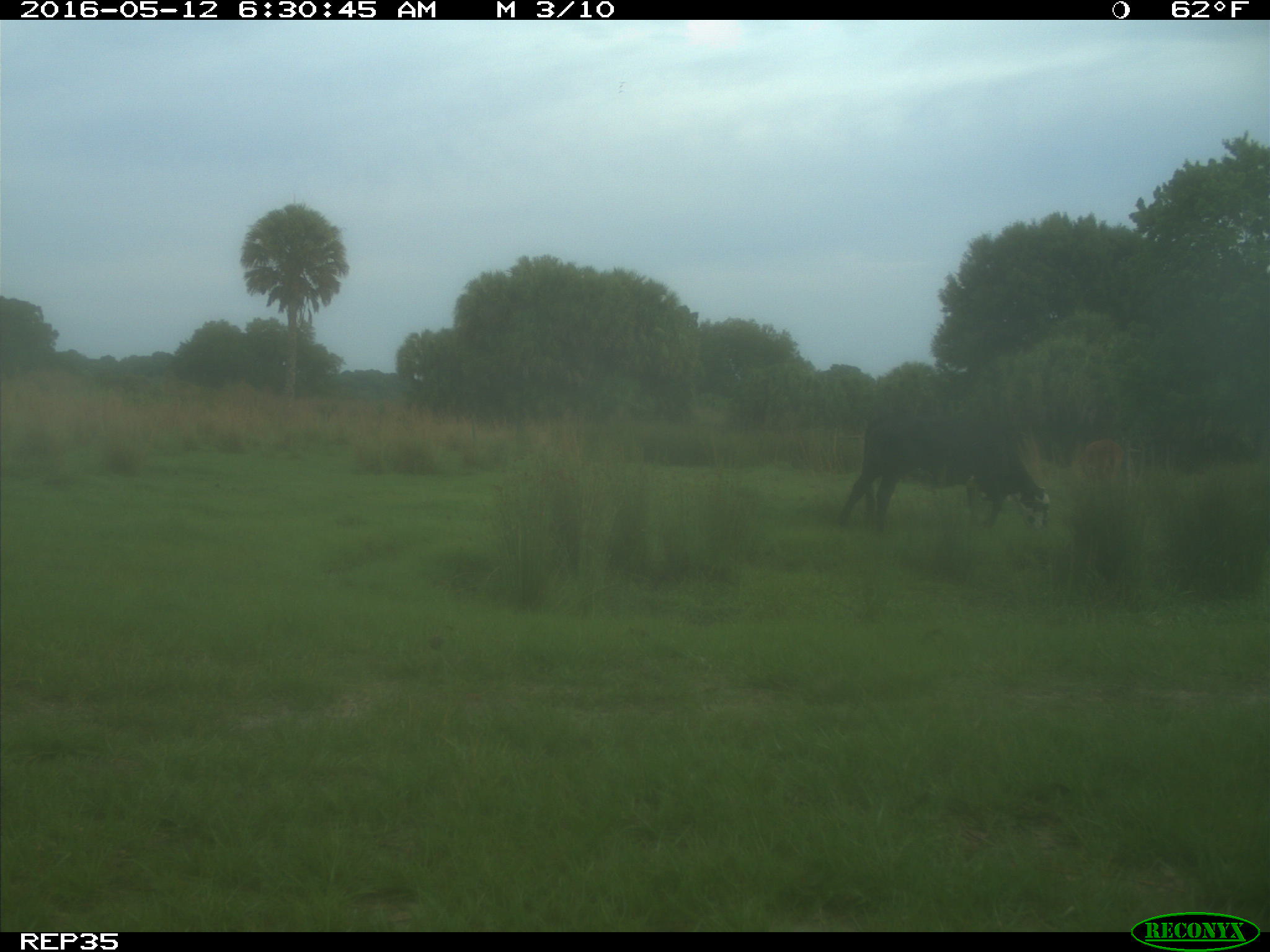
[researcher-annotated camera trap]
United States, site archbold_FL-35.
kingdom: Animalia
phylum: Chordata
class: Mammalia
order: Artiodactyla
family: Bovidae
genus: Bos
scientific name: Bos taurus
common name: domestic cow